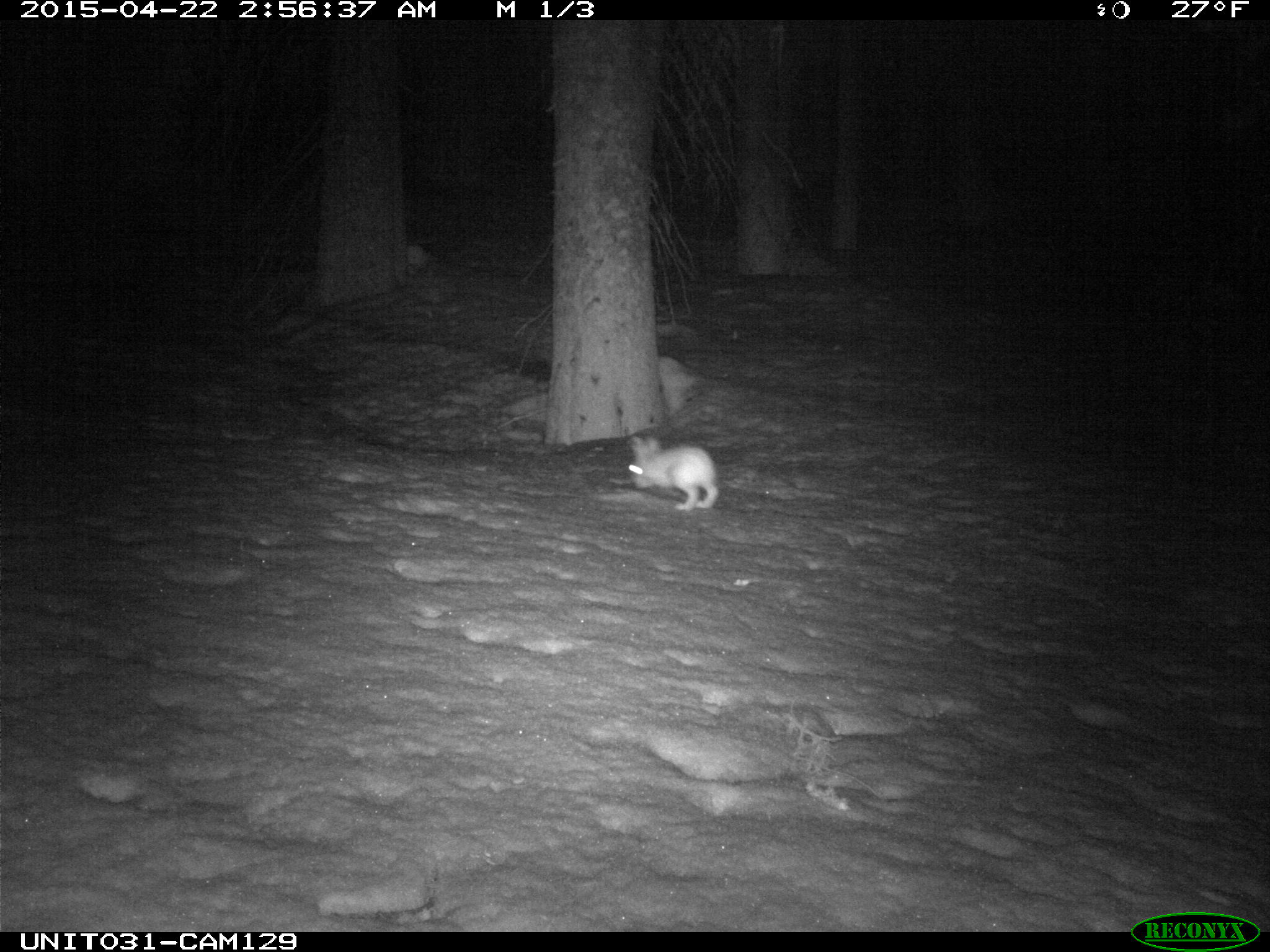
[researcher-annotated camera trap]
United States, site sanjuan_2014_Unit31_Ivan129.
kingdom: Animalia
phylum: Chordata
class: Mammalia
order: Lagomorpha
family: Leporidae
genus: Lepus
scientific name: Lepus americanus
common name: snowshoe hare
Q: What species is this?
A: Lepus americanus (snowshoe hare).